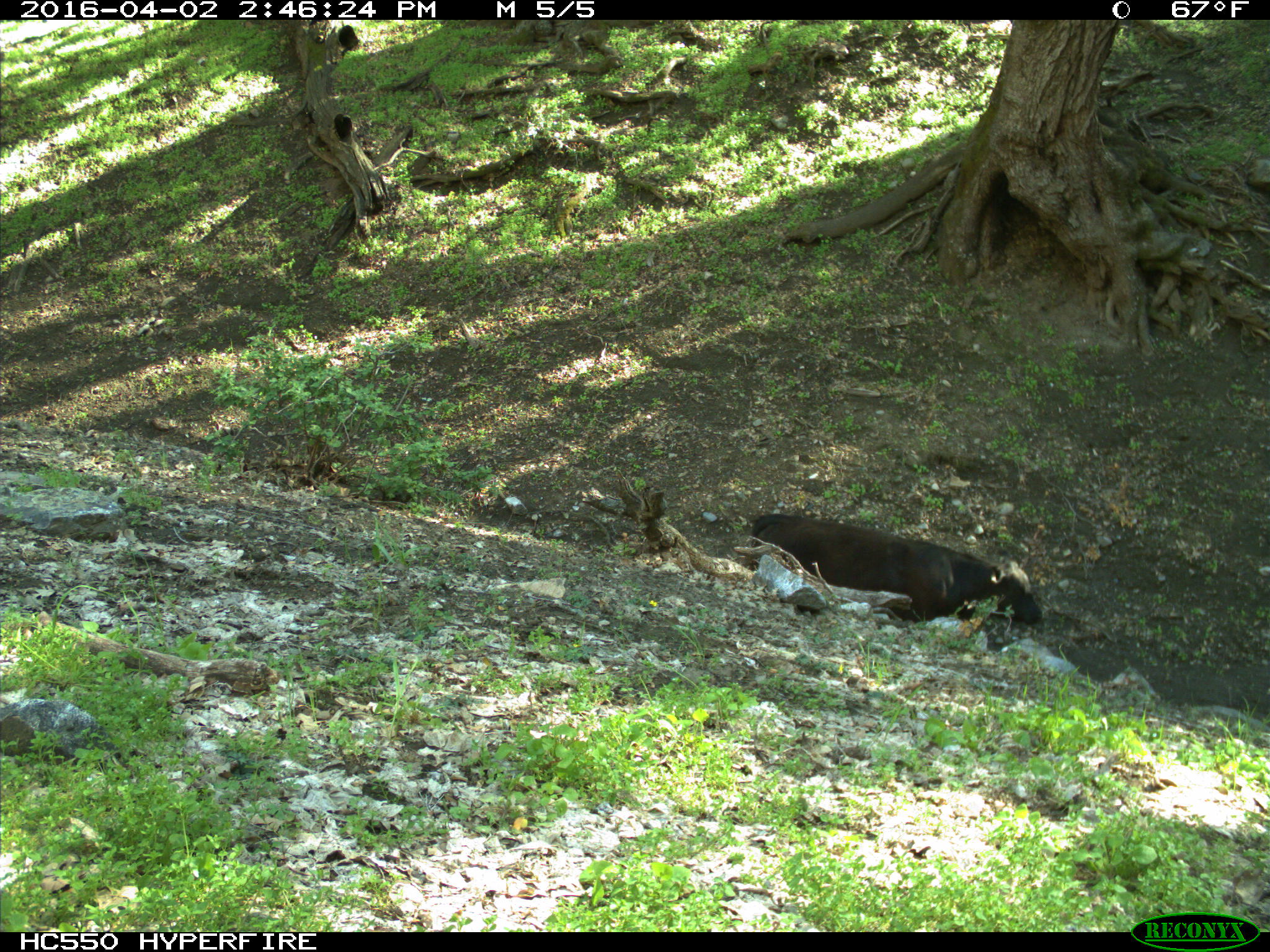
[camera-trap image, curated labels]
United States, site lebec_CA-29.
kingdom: Animalia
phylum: Chordata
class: Mammalia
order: Artiodactyla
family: Bovidae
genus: Bos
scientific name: Bos taurus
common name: domestic cow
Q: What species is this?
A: Bos taurus (domestic cow).